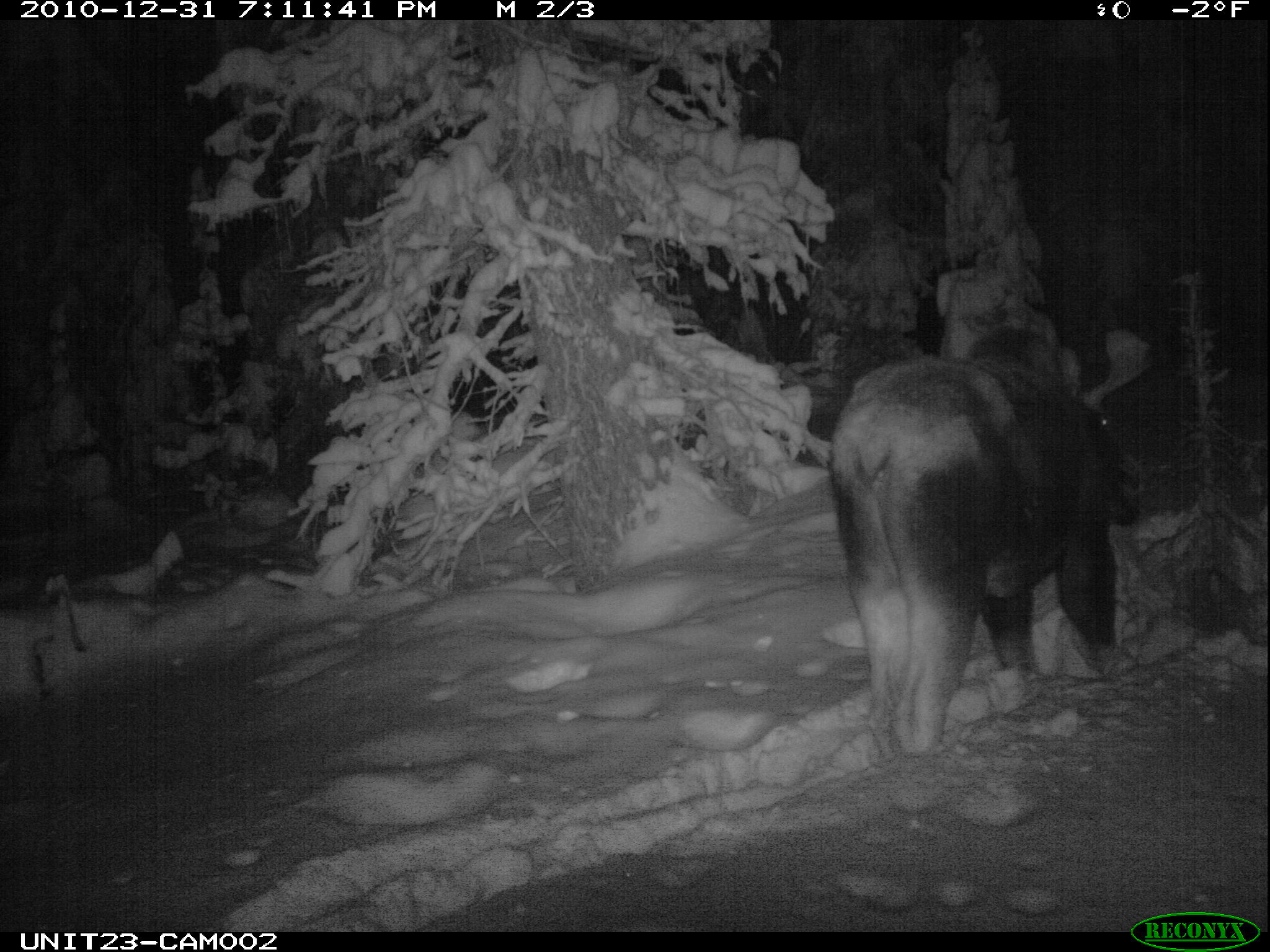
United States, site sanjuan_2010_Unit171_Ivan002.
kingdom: Animalia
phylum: Chordata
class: Mammalia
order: Artiodactyla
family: Cervidae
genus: Alces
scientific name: Alces alces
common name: moose